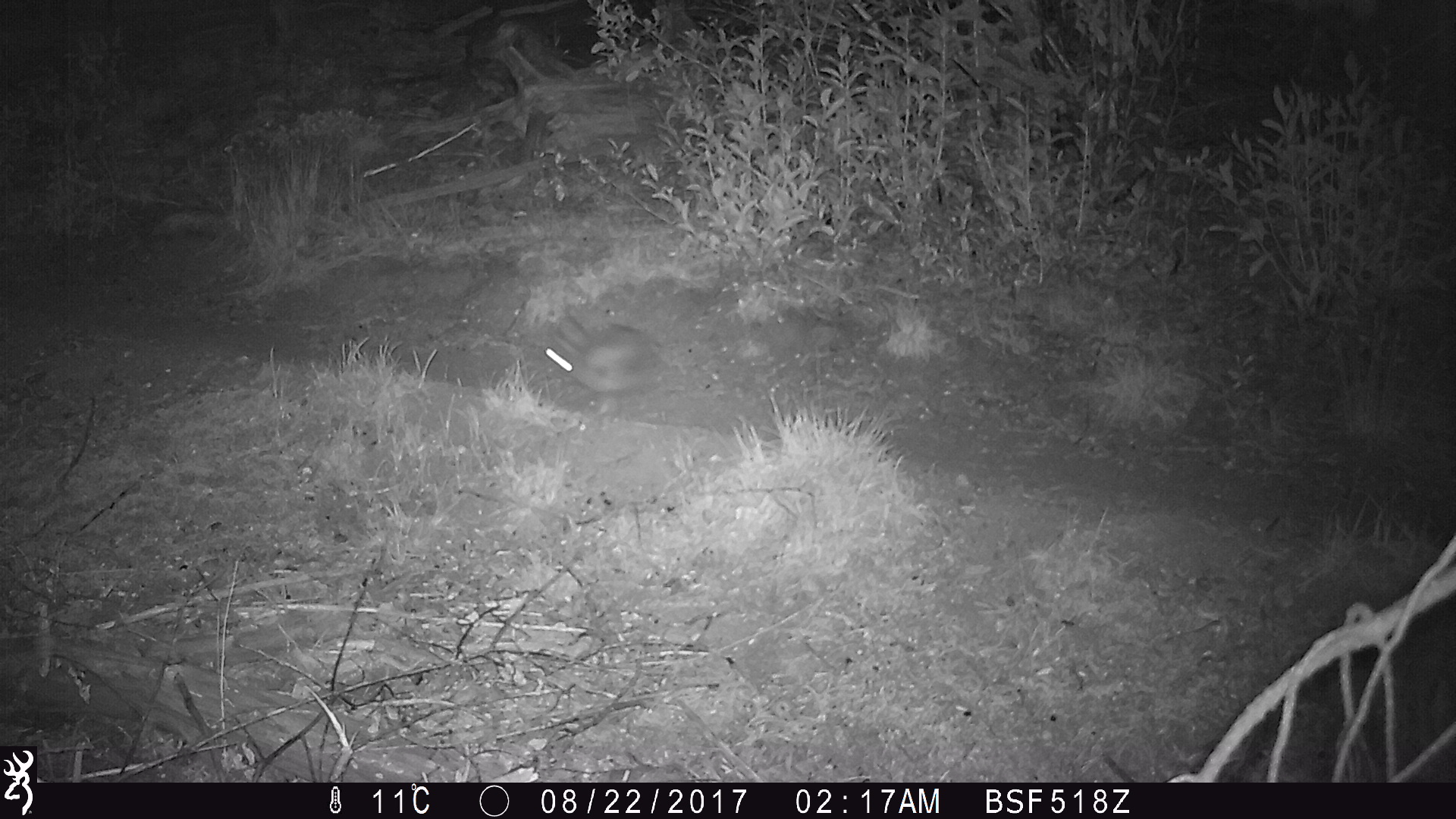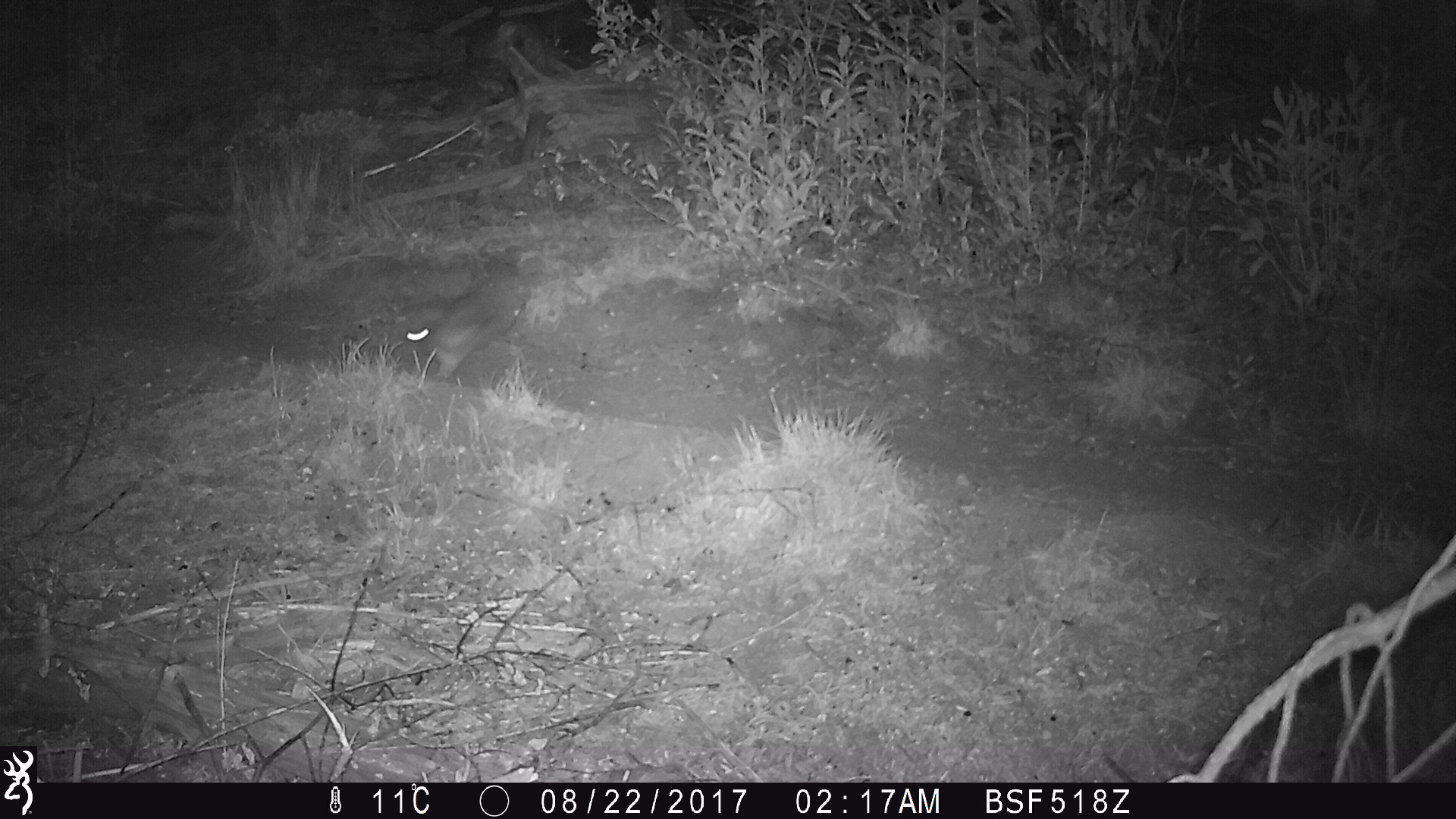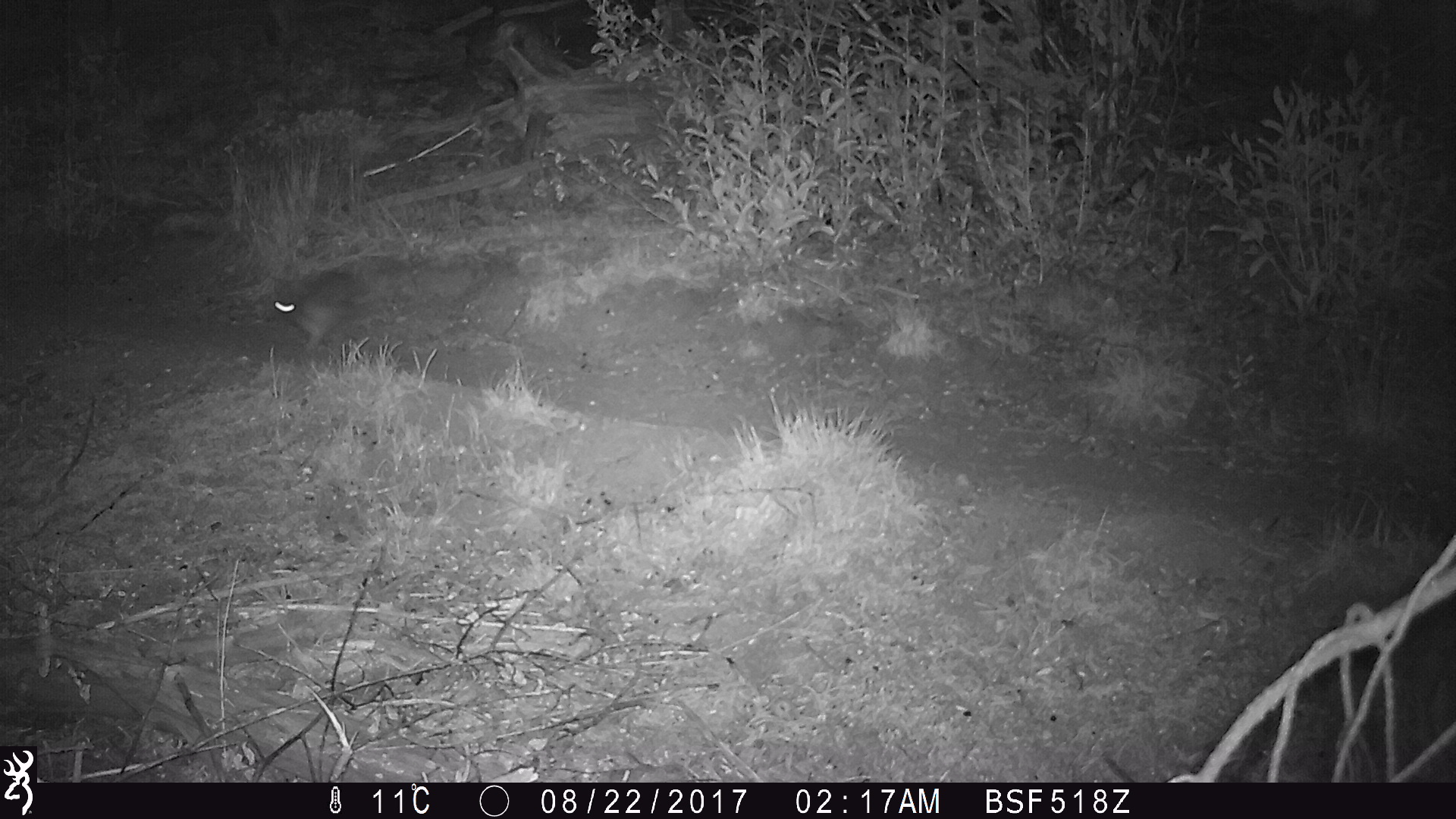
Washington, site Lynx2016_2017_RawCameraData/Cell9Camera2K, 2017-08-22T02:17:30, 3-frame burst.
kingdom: Animalia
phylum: Chordata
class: Mammalia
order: Lagomorpha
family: Leporidae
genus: Lepus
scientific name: Lepus americanus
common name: snowshoe hare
Lepus americanus (snowshoe hare). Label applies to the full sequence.